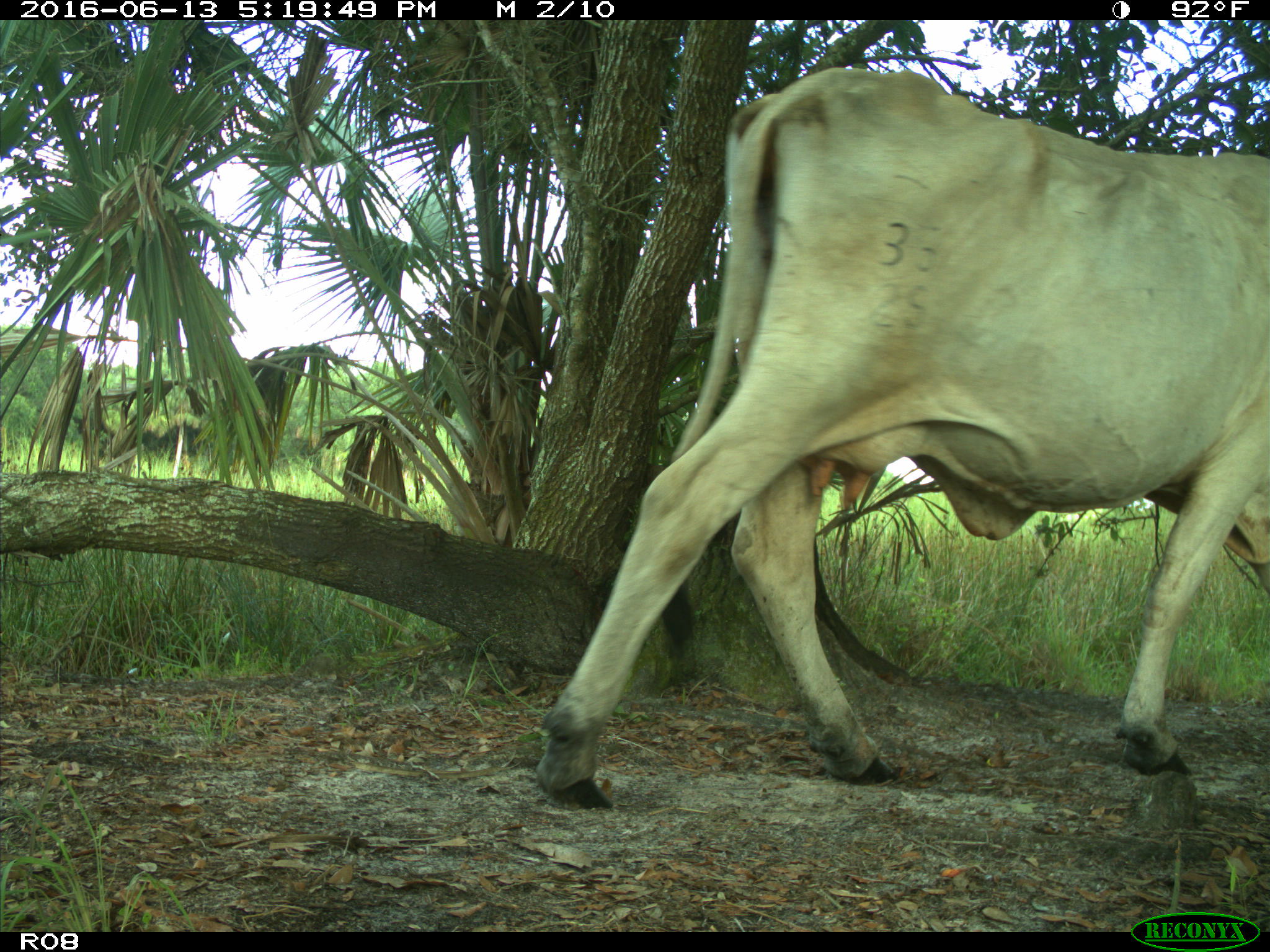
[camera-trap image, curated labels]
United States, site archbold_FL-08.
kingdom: Animalia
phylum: Chordata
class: Mammalia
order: Artiodactyla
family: Bovidae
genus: Bos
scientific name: Bos taurus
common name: domestic cow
Bos taurus (domestic cow).